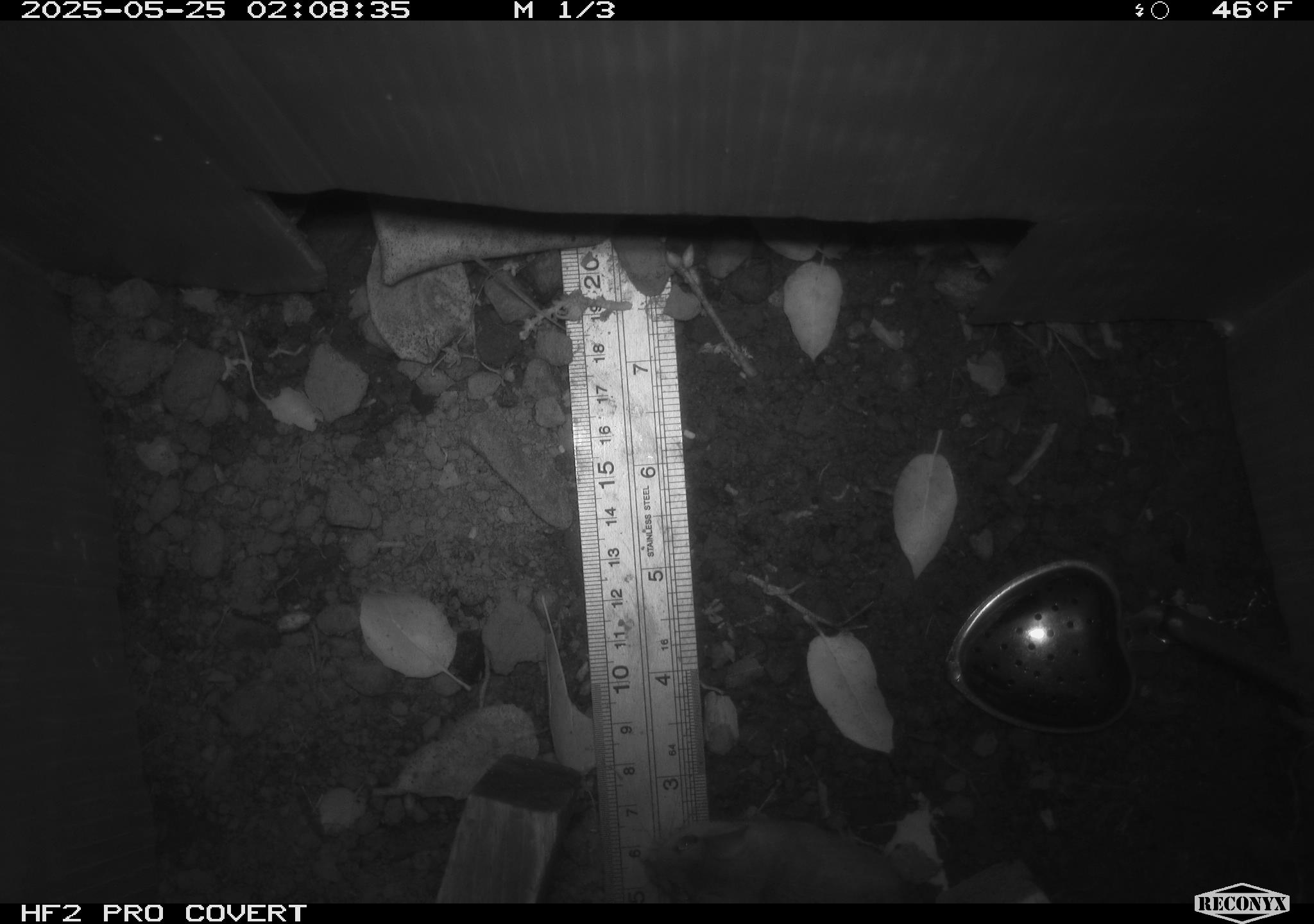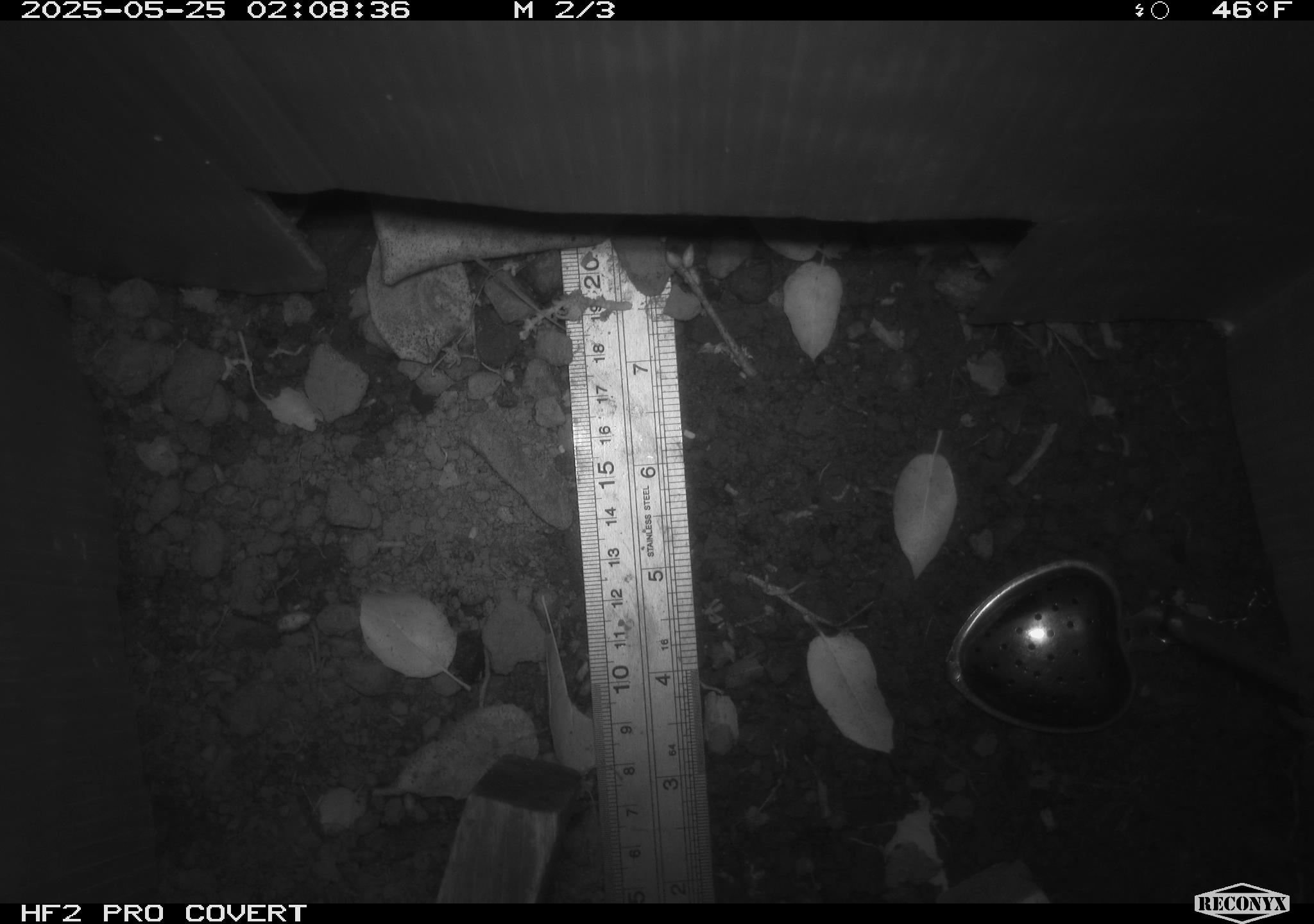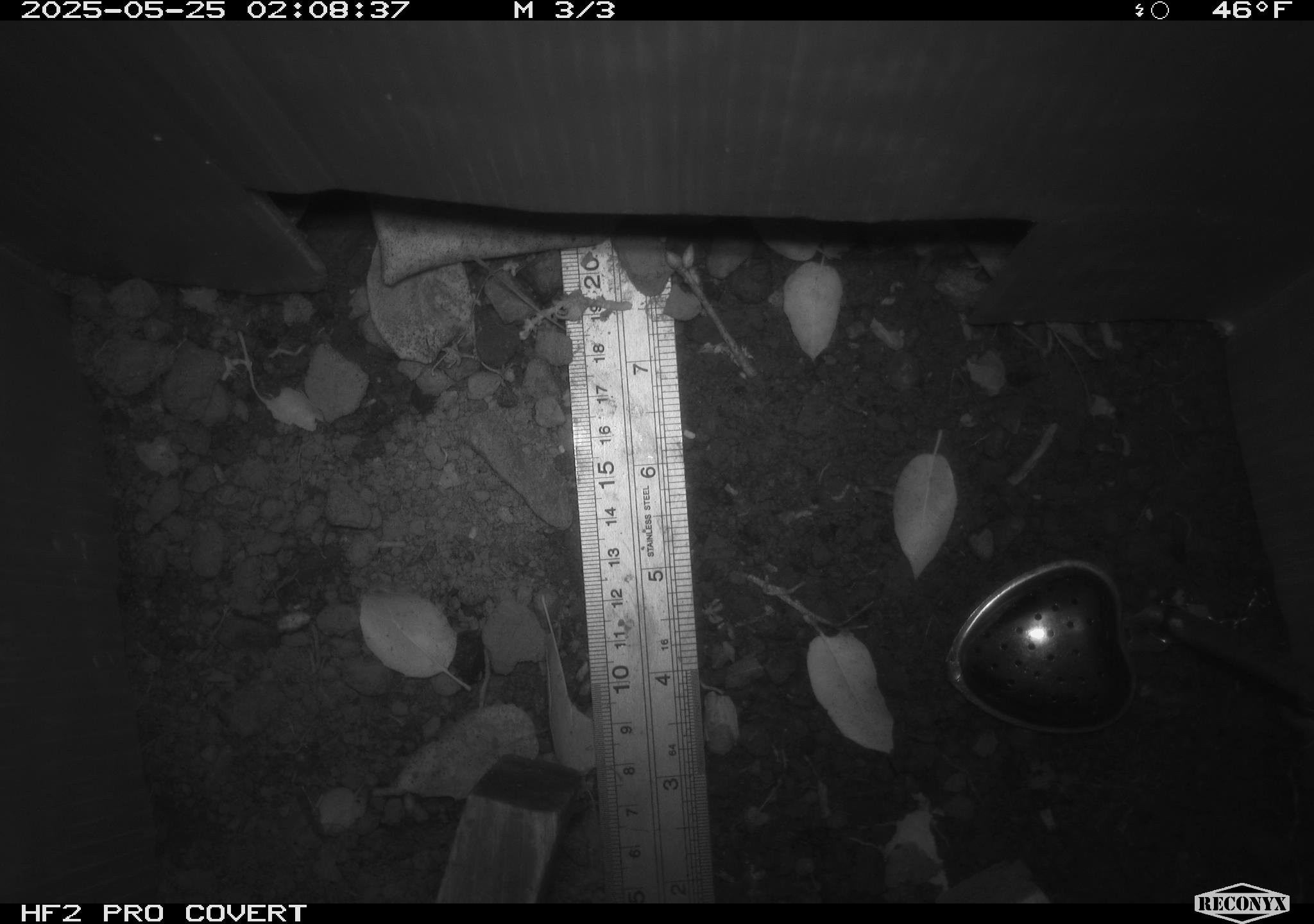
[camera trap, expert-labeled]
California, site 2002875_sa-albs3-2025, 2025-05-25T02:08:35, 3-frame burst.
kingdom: Animalia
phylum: Chordata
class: Mammalia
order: Rodentia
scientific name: Rodentia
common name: mouse species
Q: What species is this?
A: Mouse species (Rodentia).